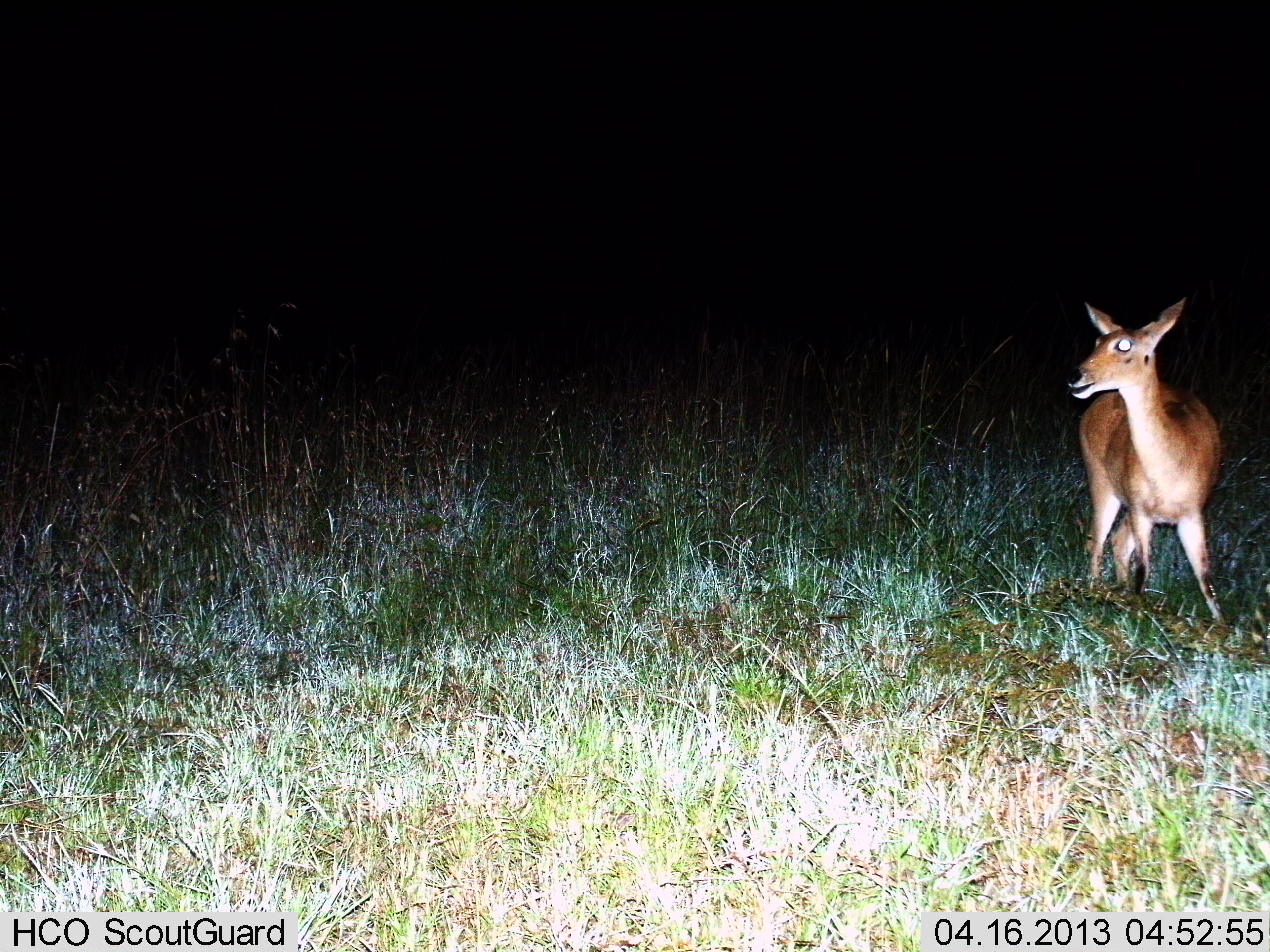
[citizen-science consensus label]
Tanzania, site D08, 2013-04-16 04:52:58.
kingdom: Animalia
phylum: Chordata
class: Mammalia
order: Artiodactyla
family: Bovidae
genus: Redunca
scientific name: Redunca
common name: reedbuck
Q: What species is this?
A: Reedbuck (Redunca).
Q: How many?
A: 1.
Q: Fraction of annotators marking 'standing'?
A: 93%.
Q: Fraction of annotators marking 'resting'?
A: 0%.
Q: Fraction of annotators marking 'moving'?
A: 7%.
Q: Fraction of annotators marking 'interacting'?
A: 0%.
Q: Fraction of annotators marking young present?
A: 0%.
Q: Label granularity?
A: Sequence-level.